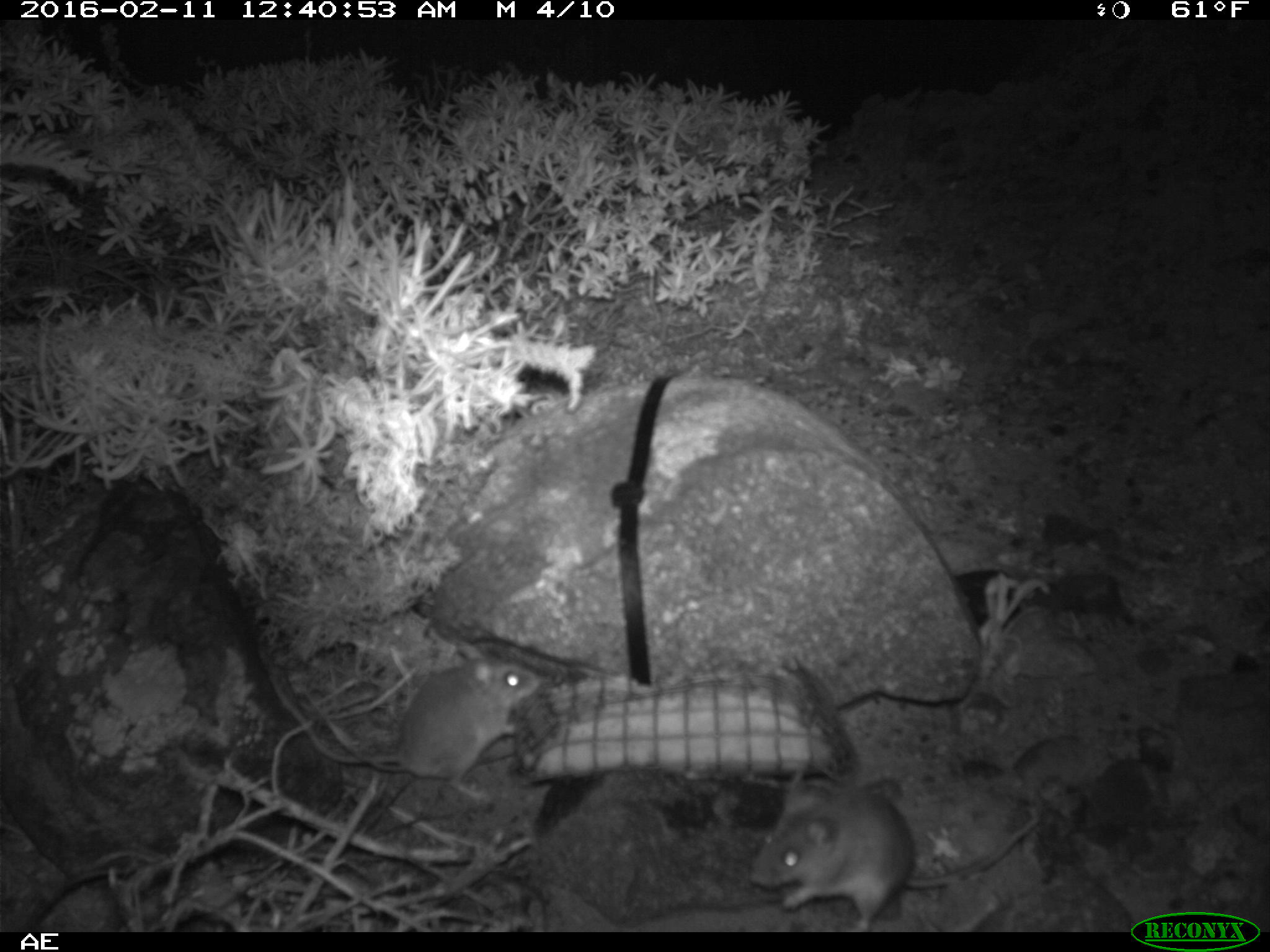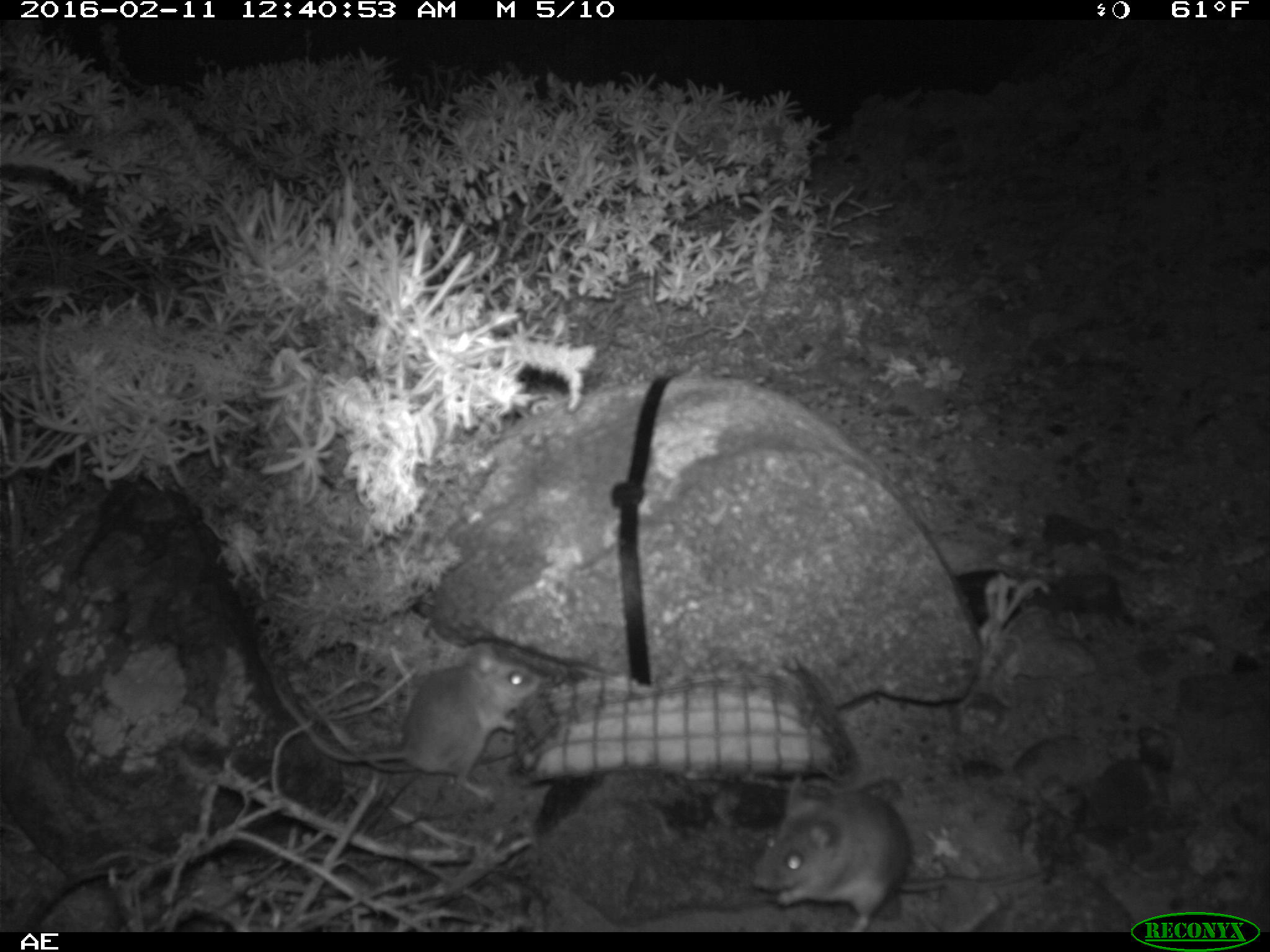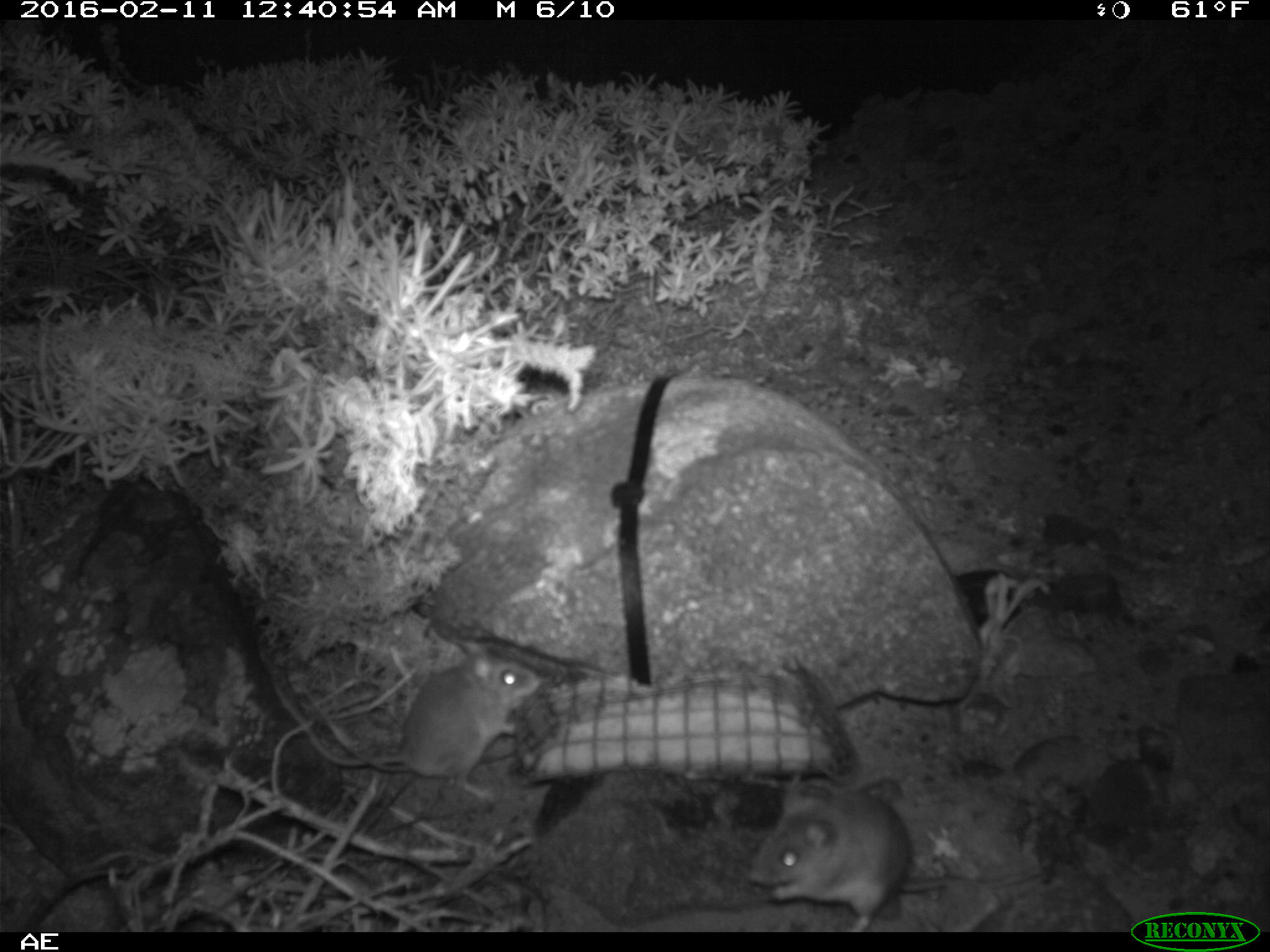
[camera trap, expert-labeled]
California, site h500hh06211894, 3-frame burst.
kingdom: Animalia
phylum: Chordata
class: Mammalia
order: Rodentia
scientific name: Rodentia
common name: rodent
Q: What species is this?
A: Rodent (Rodentia).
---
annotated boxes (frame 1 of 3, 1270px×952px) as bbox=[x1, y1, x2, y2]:
rodent: bbox=[270, 645, 540, 803]; bbox=[750, 788, 1041, 932]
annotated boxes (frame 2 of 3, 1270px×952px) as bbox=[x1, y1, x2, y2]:
rodent: bbox=[751, 772, 1061, 930]; bbox=[282, 639, 542, 802]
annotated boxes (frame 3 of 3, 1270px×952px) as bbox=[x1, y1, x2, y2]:
rodent: bbox=[749, 765, 1044, 929]; bbox=[318, 650, 544, 793]